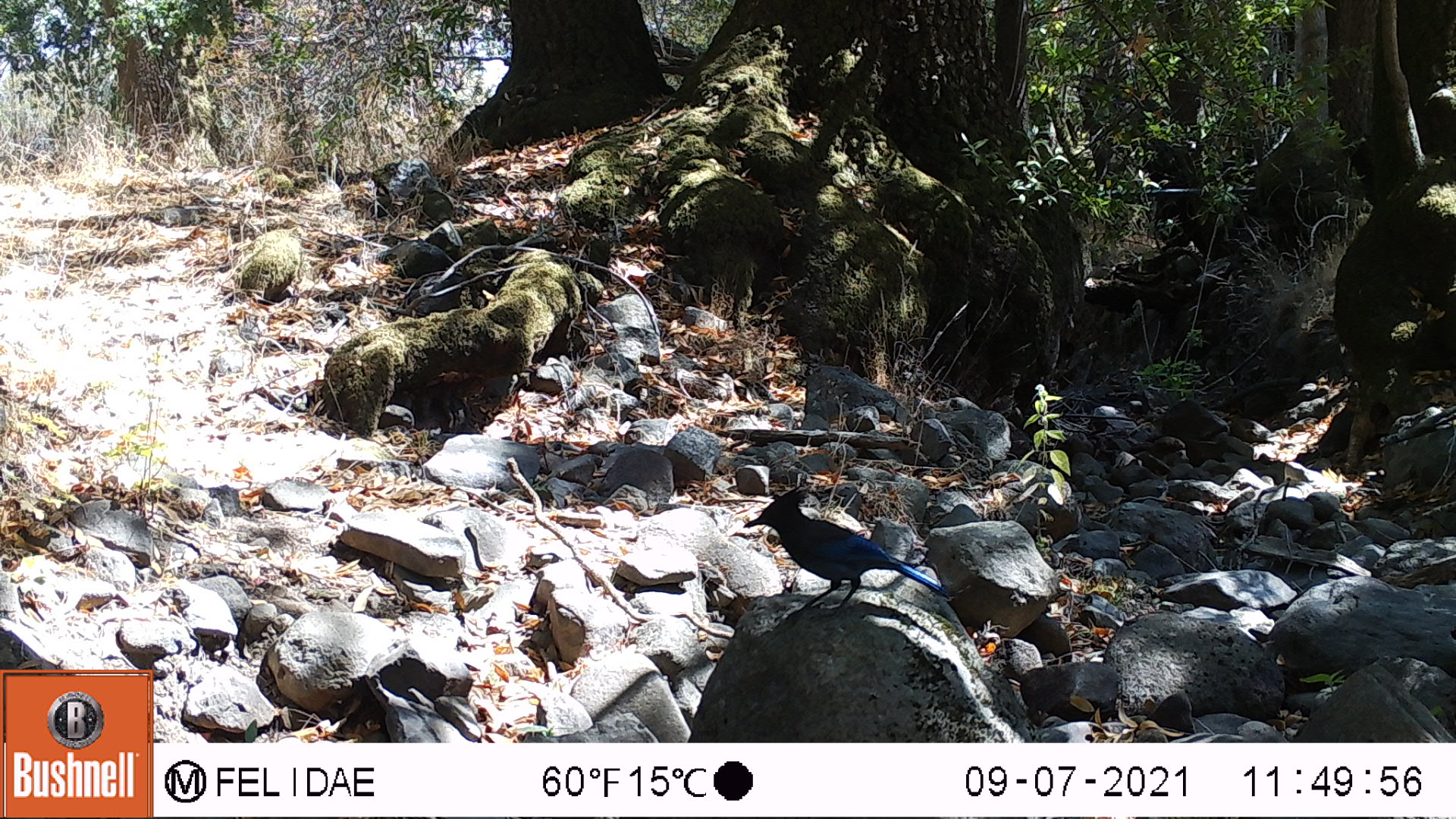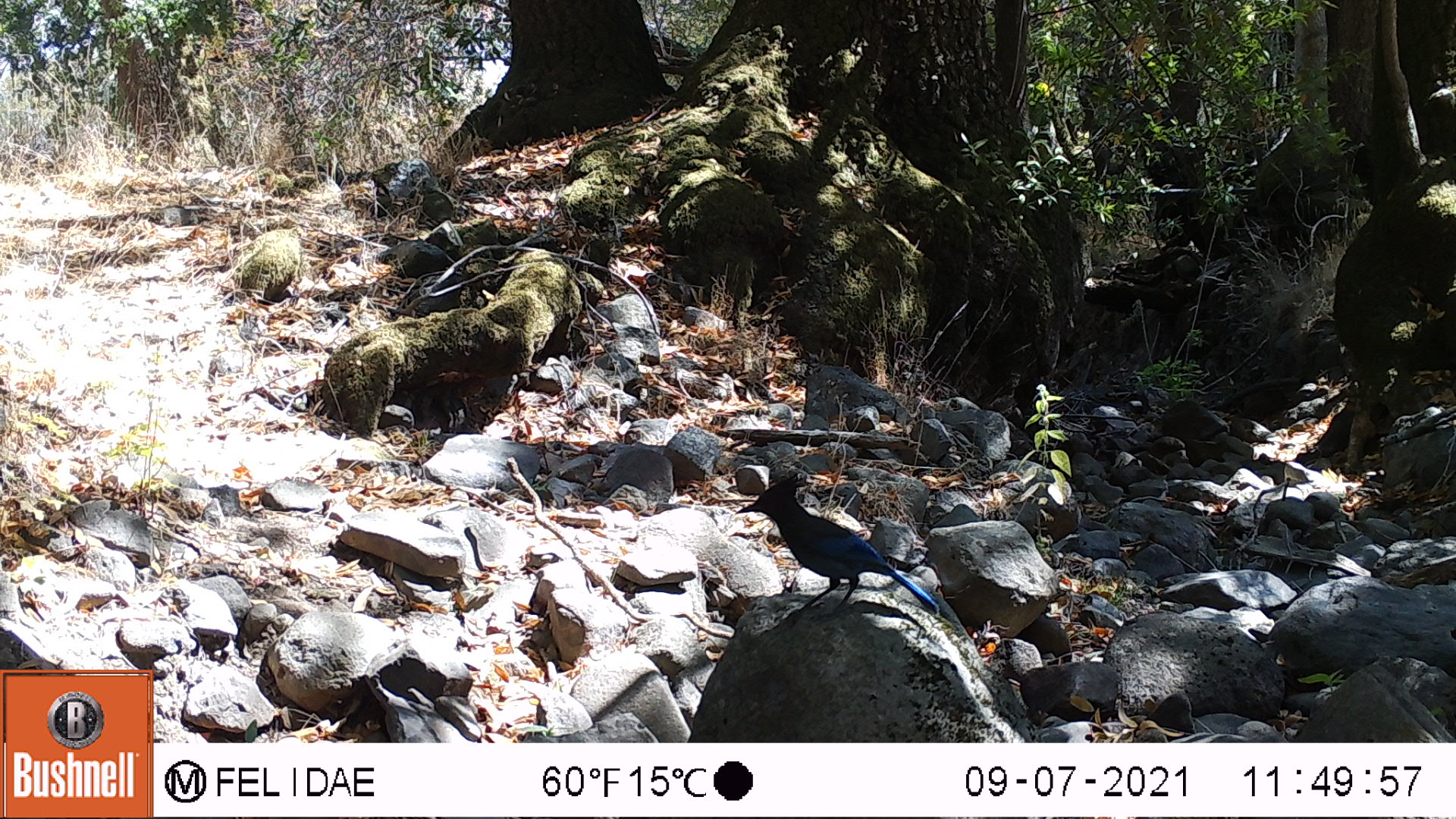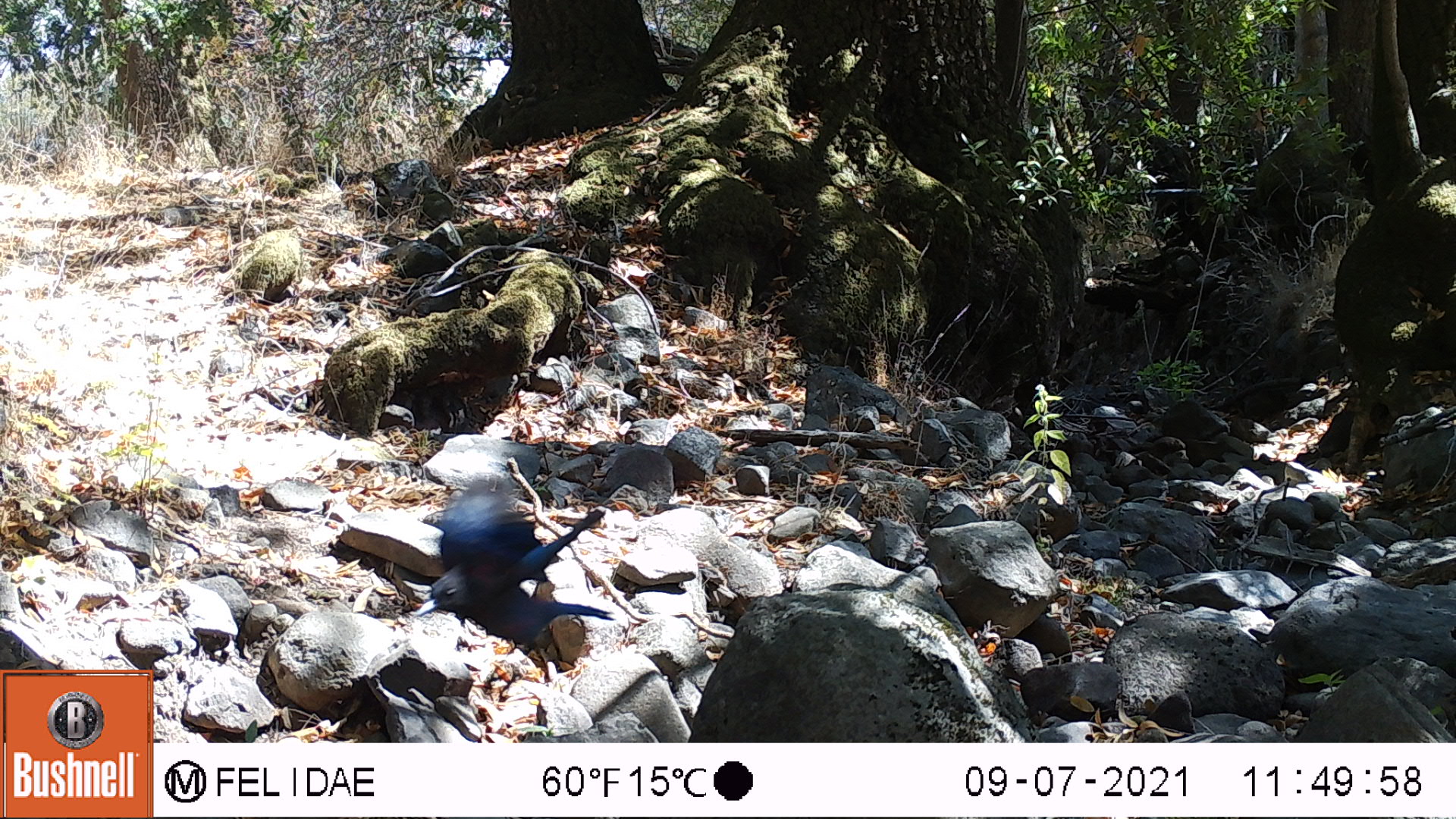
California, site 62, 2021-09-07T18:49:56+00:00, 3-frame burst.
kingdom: Animalia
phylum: Chordata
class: Aves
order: Passeriformes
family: Corvidae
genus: Cyanocitta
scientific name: Cyanocitta stelleri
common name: steller's jay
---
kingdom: Animalia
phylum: Chordata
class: Aves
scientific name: Aves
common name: bird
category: unknown bird